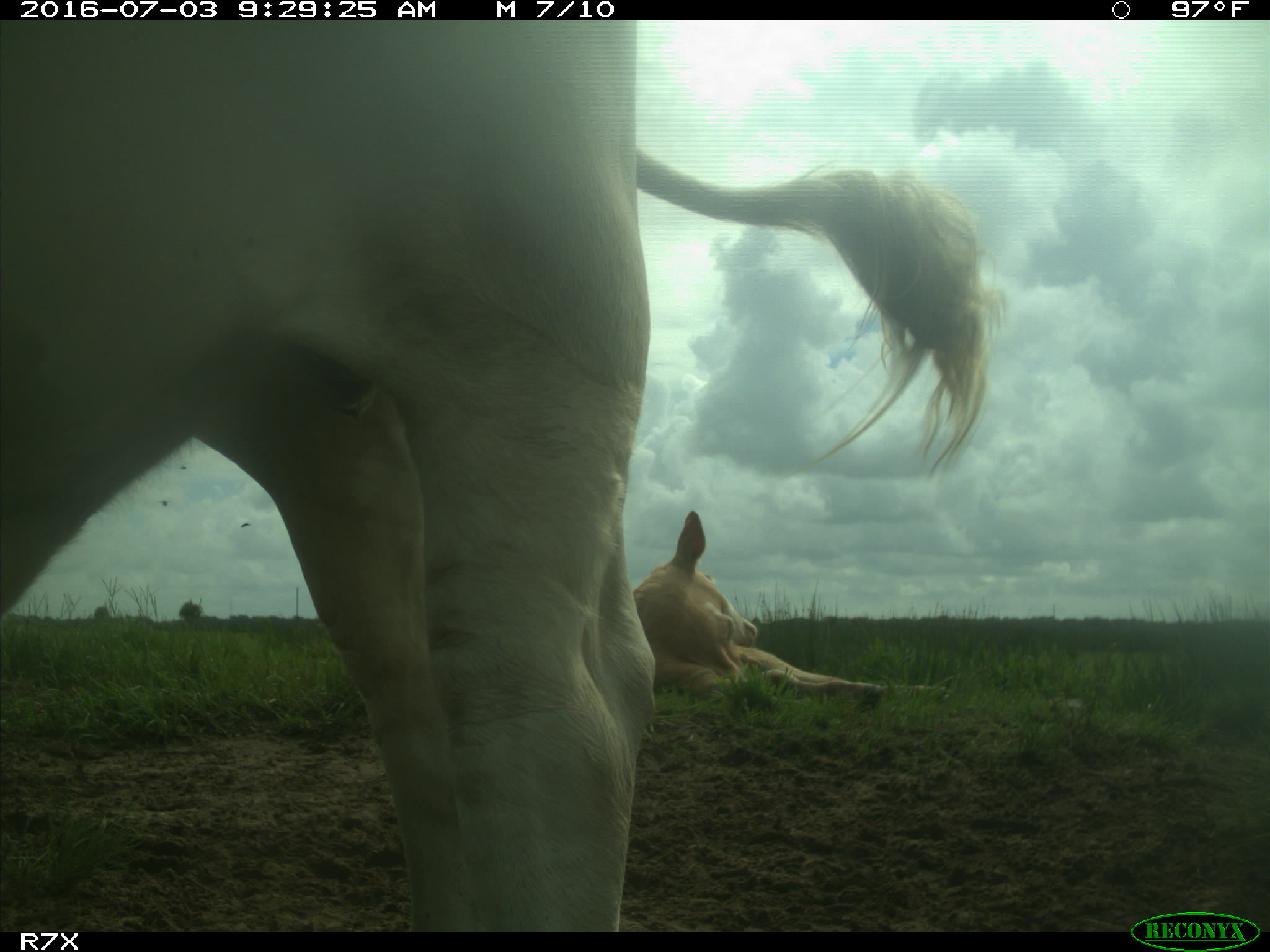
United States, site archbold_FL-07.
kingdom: Animalia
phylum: Chordata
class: Mammalia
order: Artiodactyla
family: Bovidae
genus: Bos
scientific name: Bos taurus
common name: domestic cow